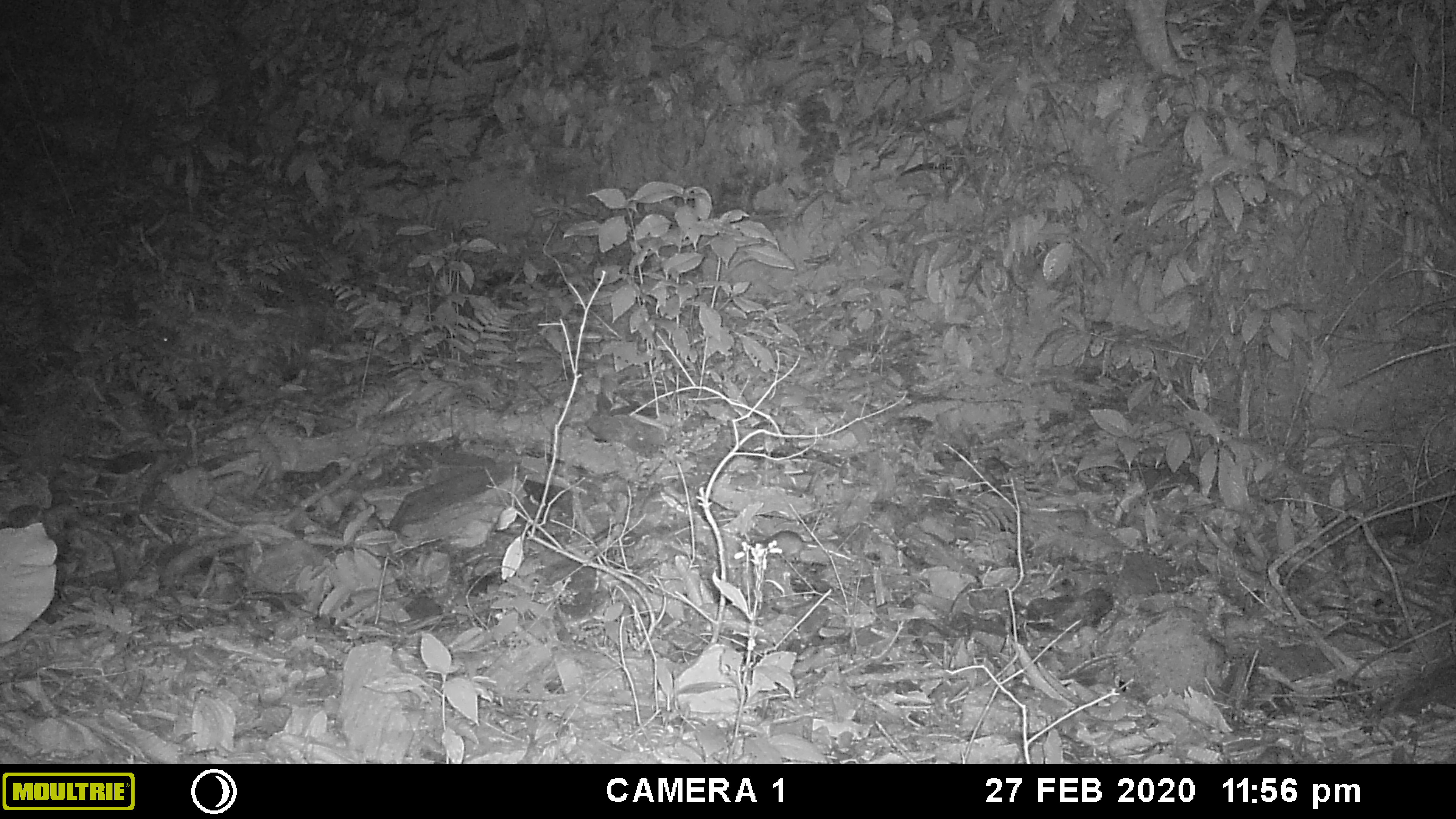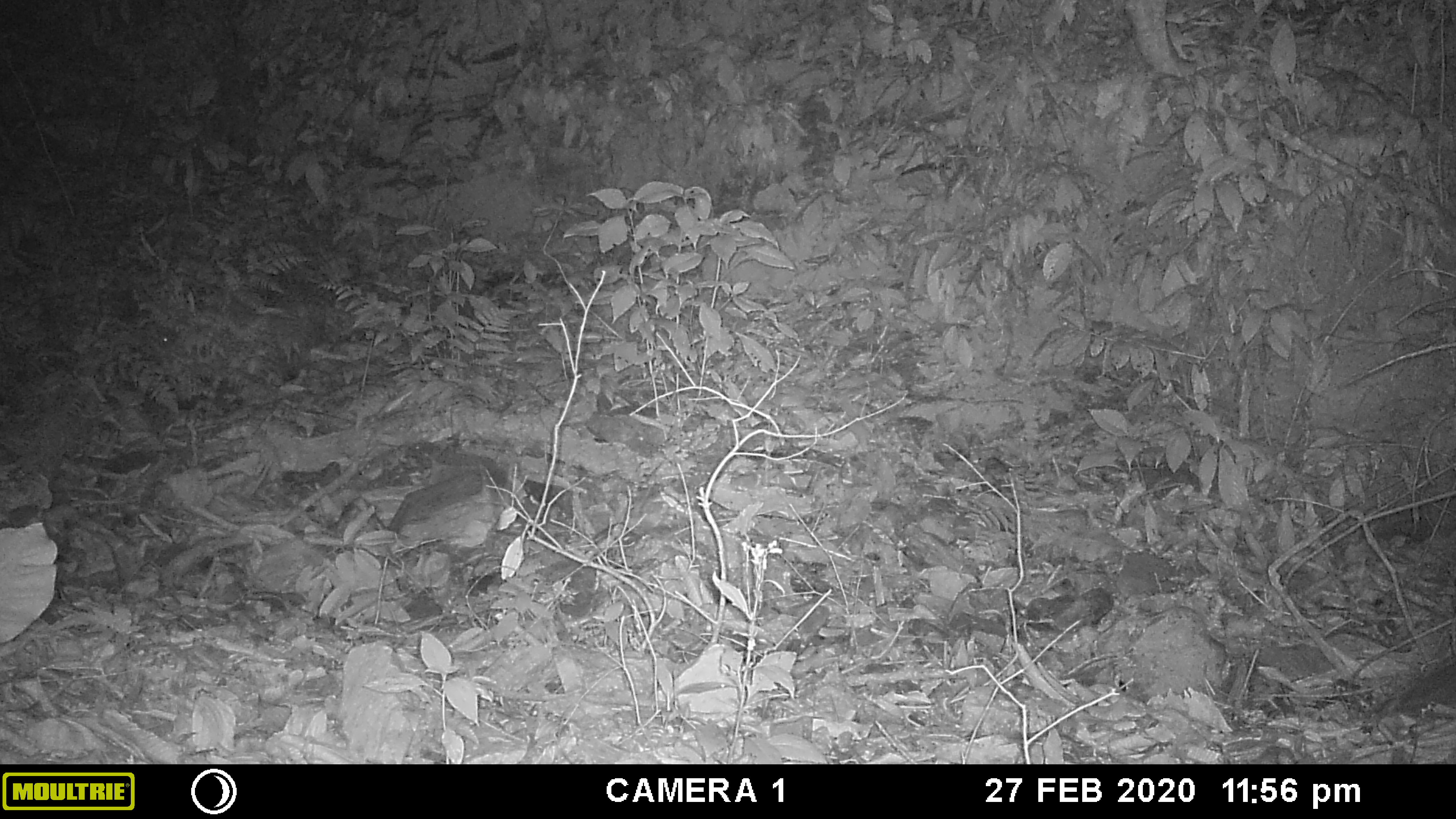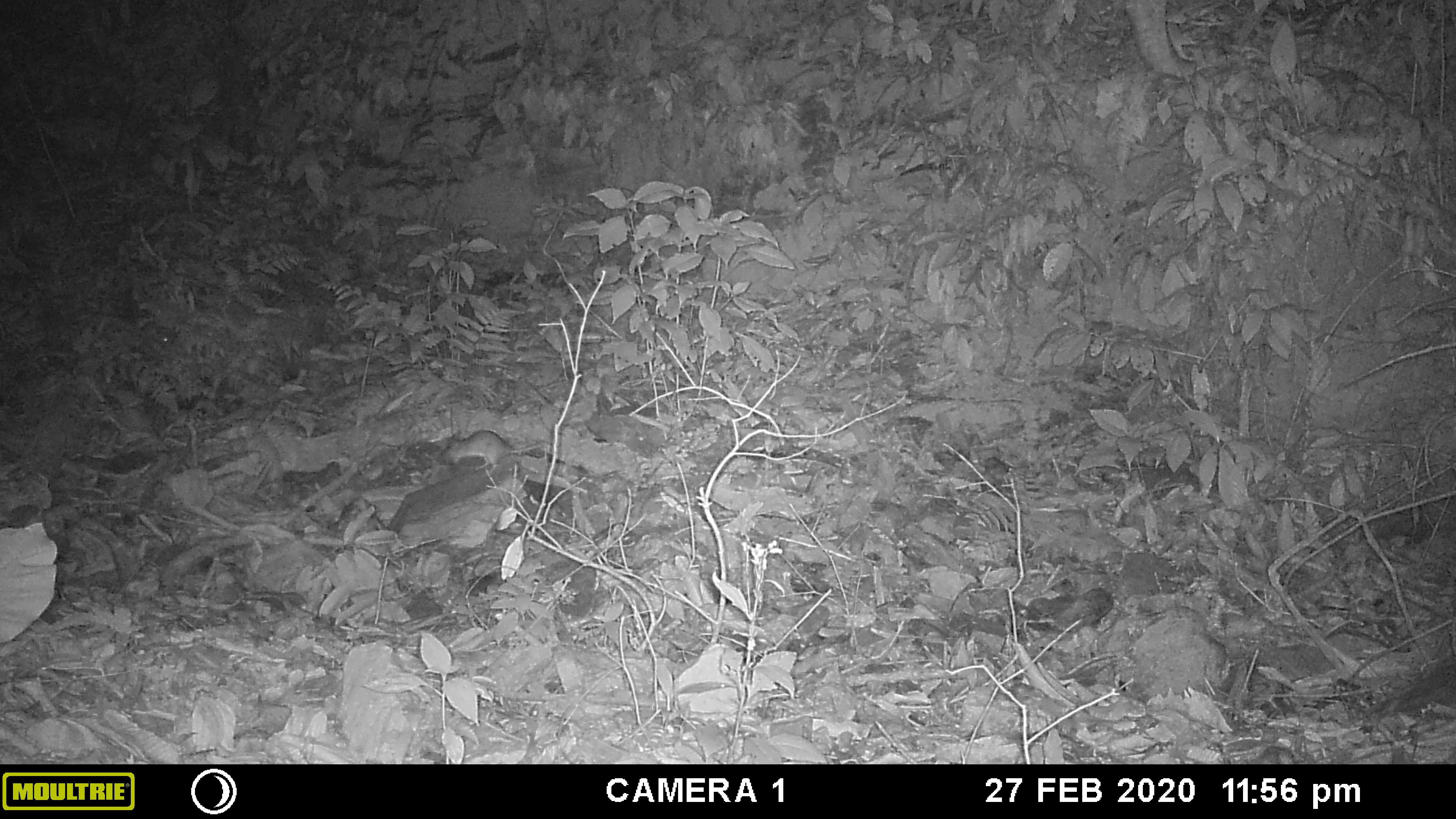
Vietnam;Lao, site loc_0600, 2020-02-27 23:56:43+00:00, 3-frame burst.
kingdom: Animalia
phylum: Chordata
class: Mammalia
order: Rodentia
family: Muridae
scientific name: Muridae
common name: old-world mice and rats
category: unidentified murid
Unidentified murid (old-world mice and rats) (Muridae). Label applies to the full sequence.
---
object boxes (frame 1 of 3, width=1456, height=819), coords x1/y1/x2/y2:
unidentified murid: 751/530/817/558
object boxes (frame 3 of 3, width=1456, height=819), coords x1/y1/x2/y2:
unidentified murid: 441/429/542/472